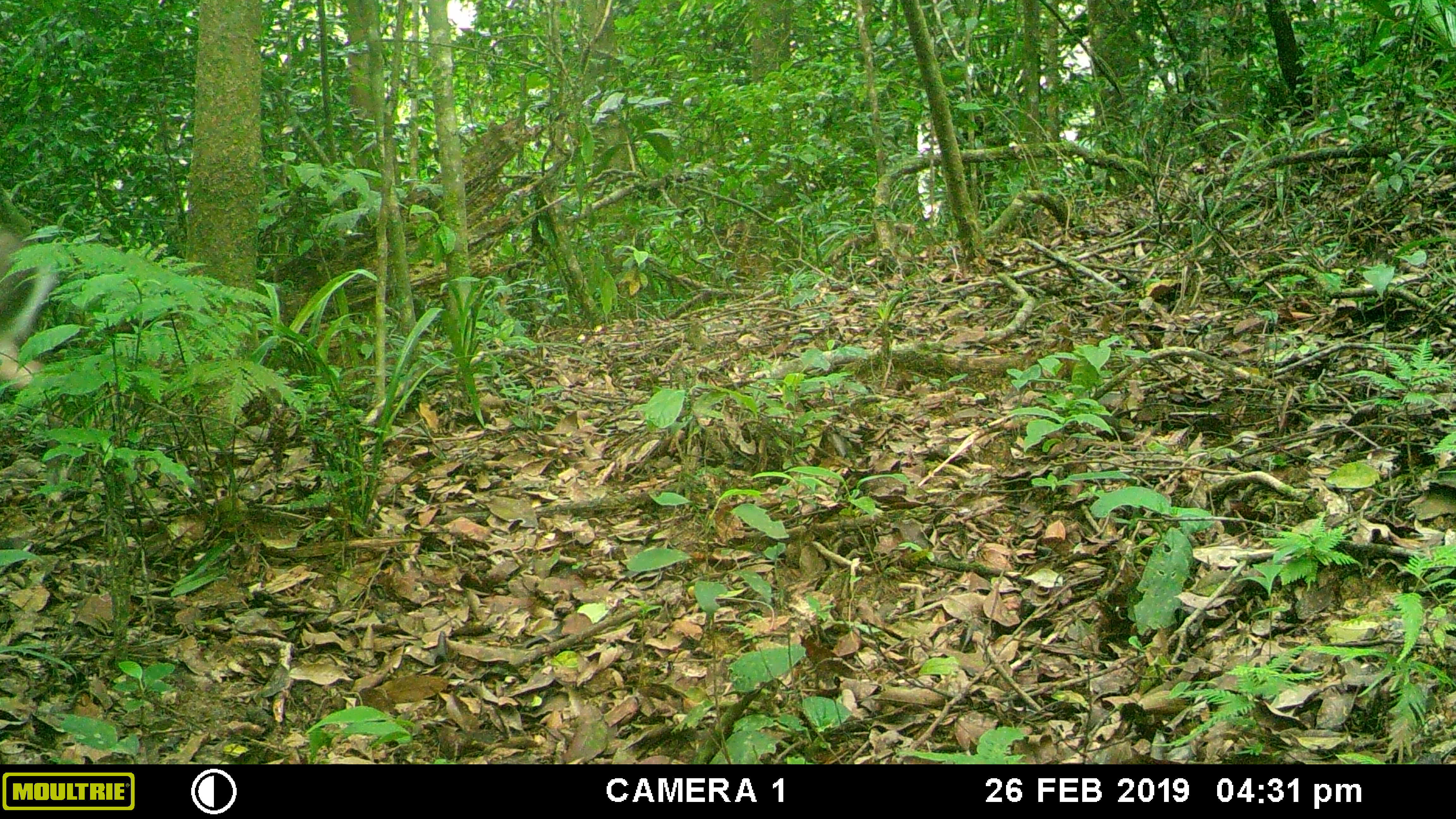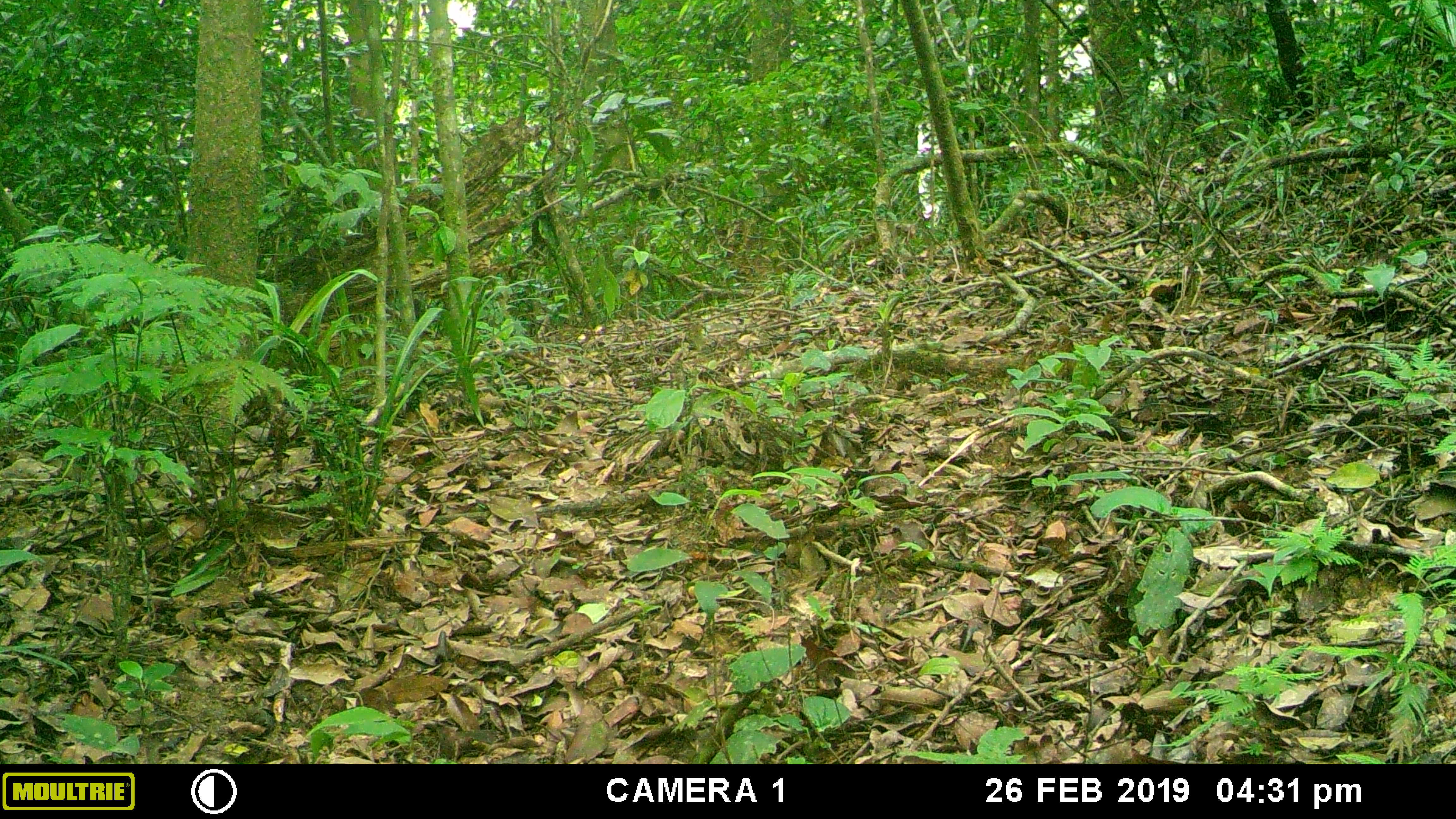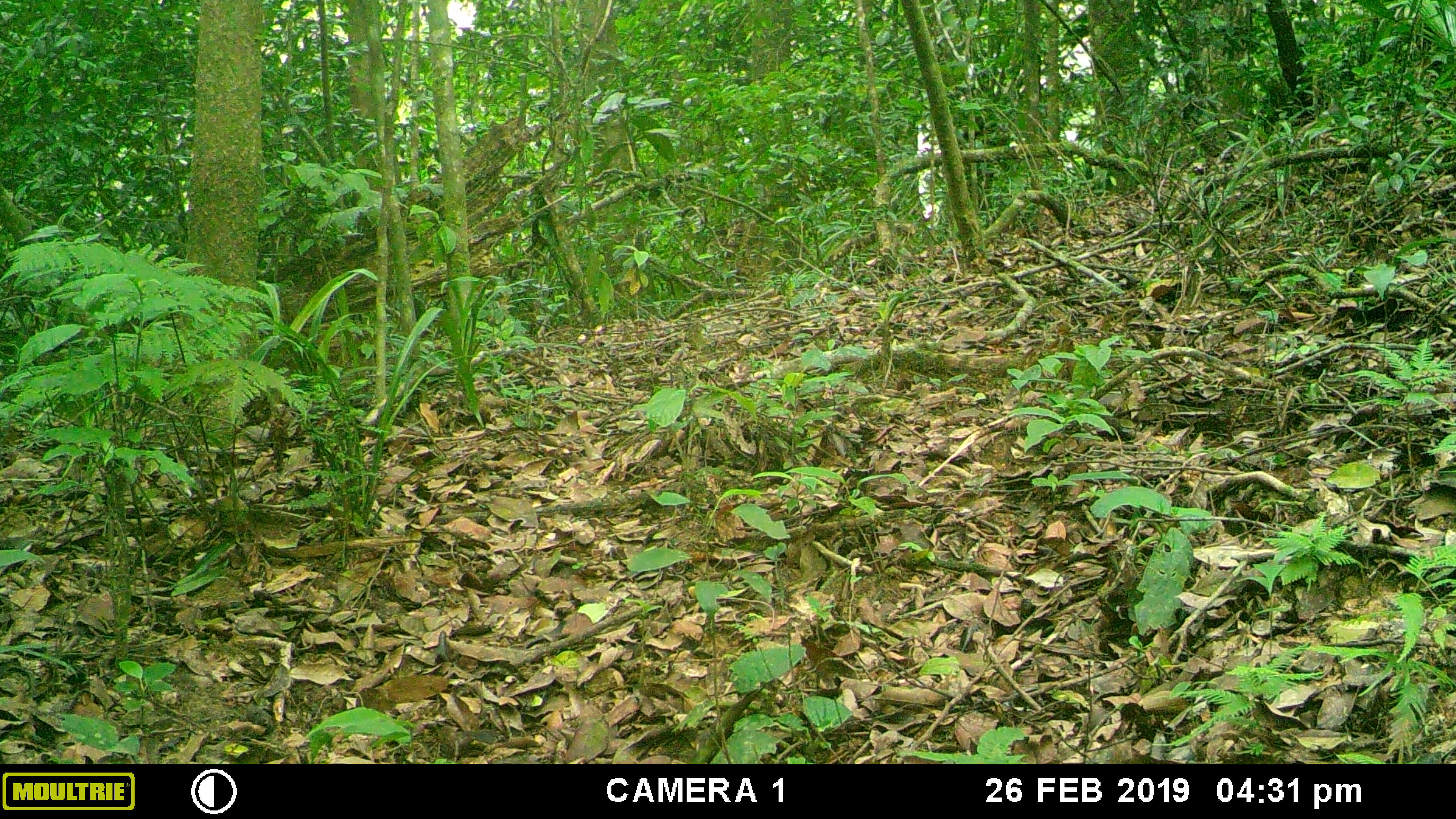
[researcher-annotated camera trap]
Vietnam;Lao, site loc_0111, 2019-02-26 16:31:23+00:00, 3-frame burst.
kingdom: Animalia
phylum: Chordata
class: Mammalia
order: Artiodactyla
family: Cervidae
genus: Muntiacus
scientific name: Muntiacus rooseveltorum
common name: roosevelt's muntjac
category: roosevelts muntjac group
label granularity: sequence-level